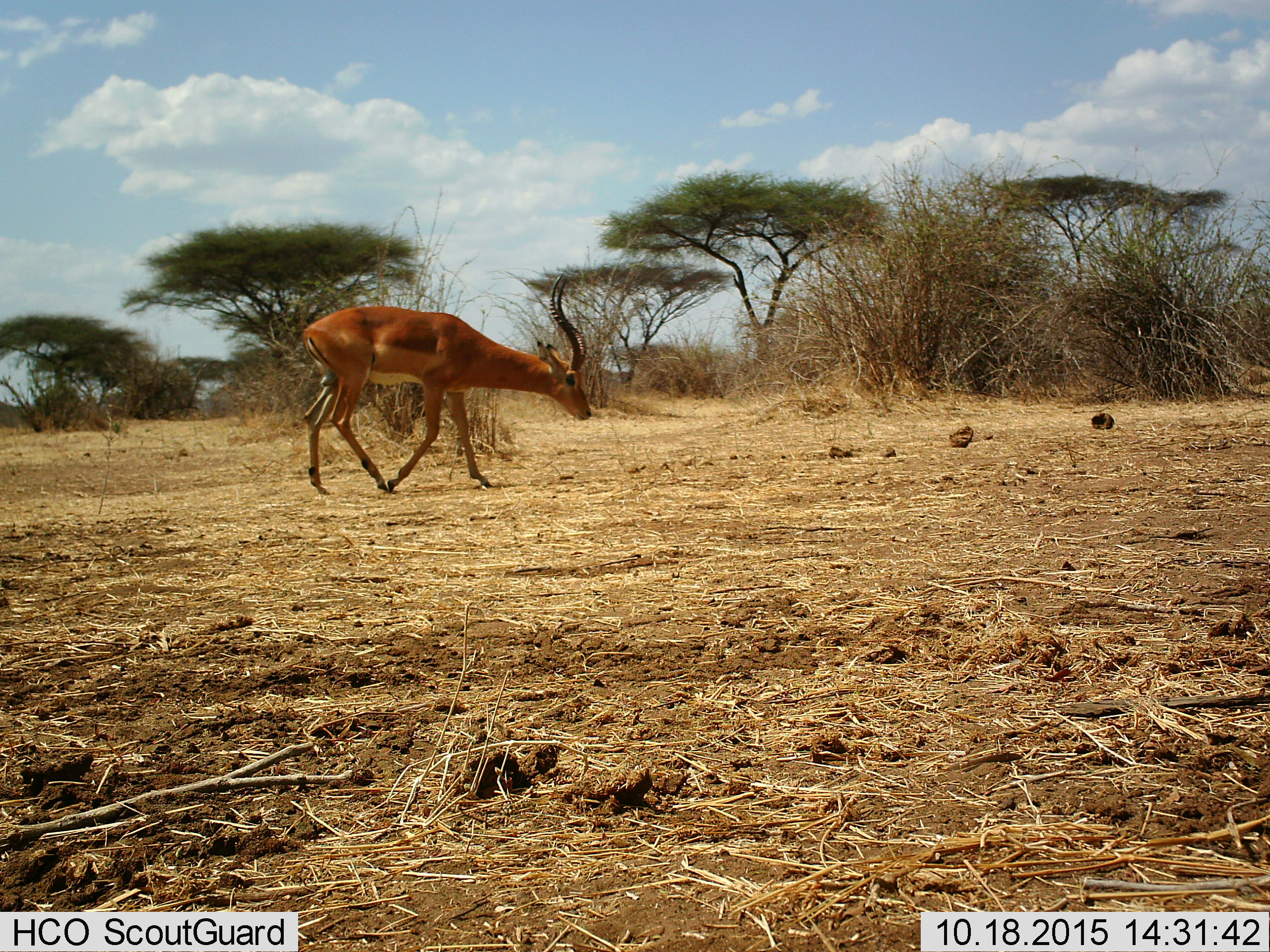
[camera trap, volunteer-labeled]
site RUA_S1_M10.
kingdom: Animalia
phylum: Chordata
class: Mammalia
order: Artiodactyla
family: Bovidae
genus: Aepyceros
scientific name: Aepyceros melampus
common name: impala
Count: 1.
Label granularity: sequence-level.